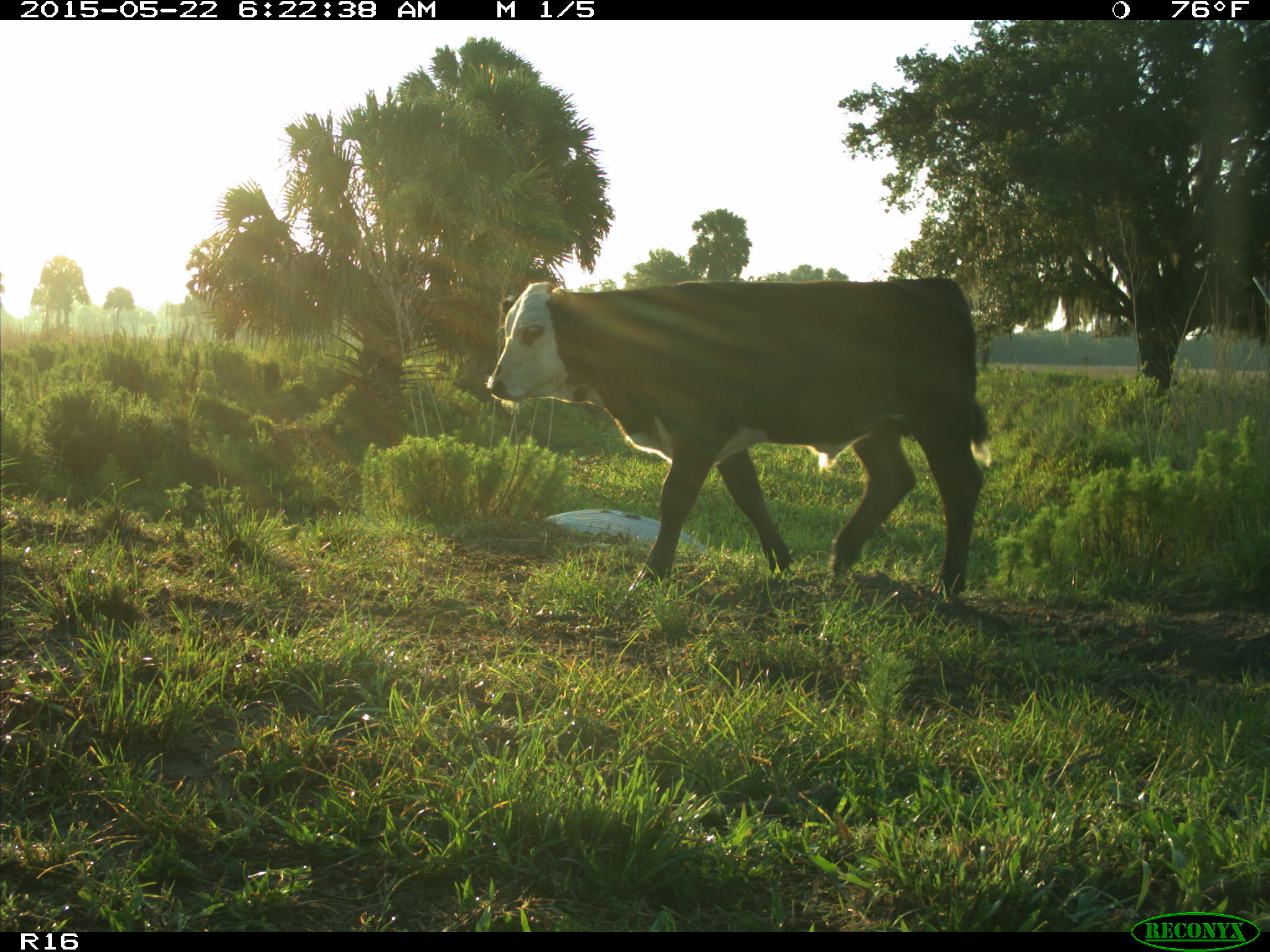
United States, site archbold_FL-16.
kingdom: Animalia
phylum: Chordata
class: Mammalia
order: Artiodactyla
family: Bovidae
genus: Bos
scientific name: Bos taurus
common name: domestic cow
Bos taurus (domestic cow).